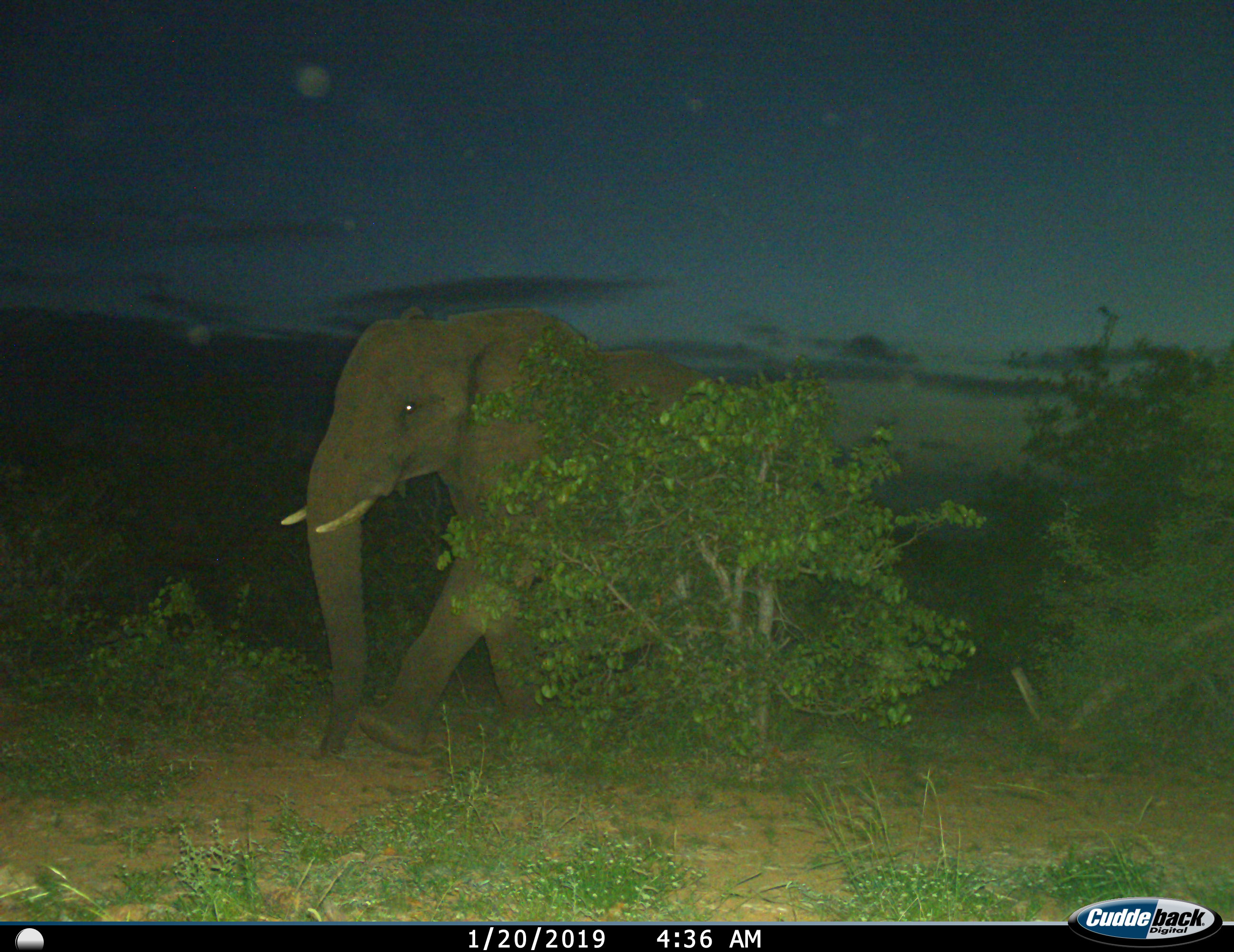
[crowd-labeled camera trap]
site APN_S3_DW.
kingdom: Animalia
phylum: Chordata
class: Mammalia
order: Proboscidea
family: Elephantidae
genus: Loxodonta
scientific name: Loxodonta africana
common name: african bush elephant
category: elephant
Elephant (african bush elephant) (Loxodonta africana), count 1. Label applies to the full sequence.